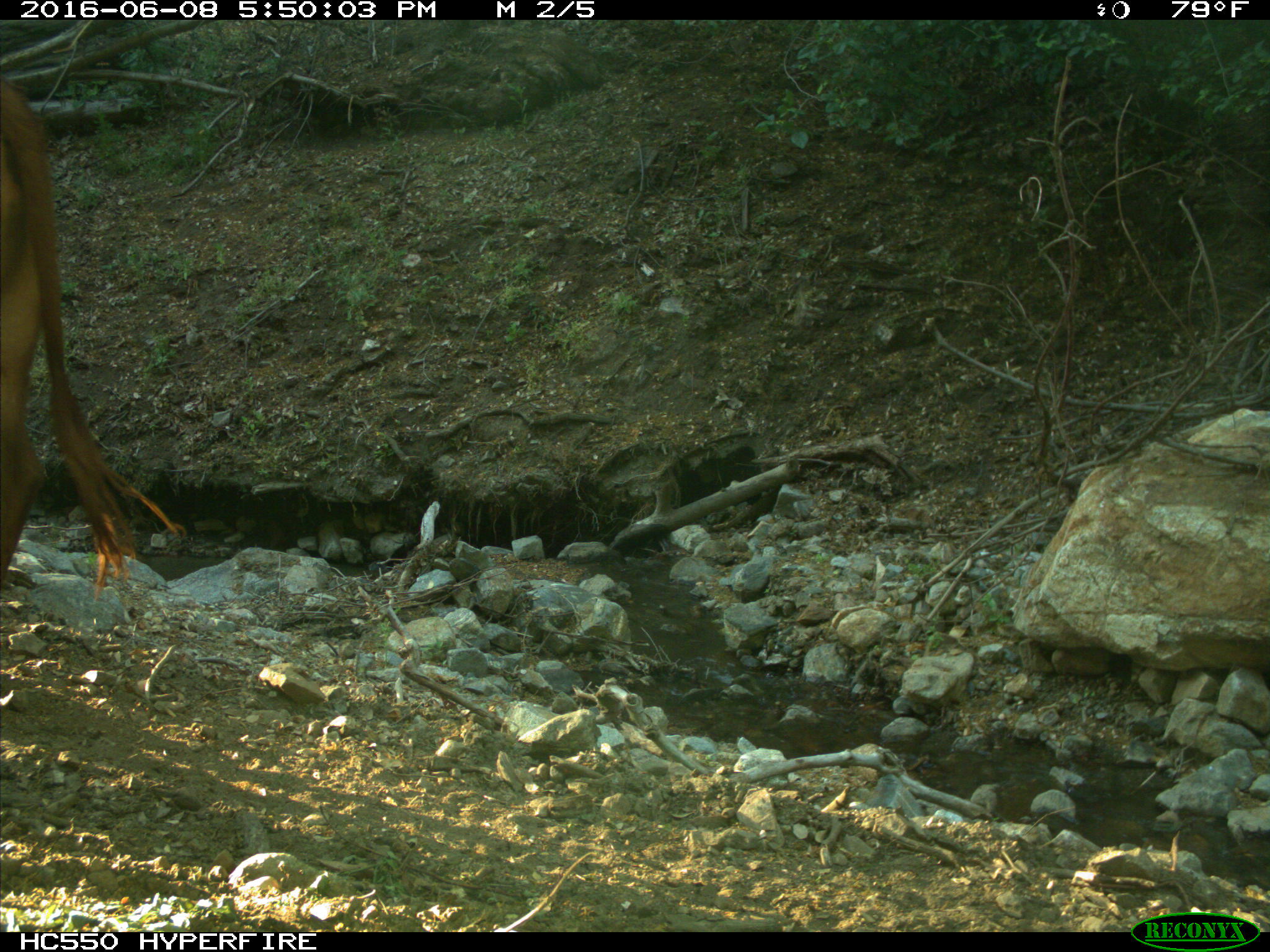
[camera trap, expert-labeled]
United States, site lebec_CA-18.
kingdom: Animalia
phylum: Chordata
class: Mammalia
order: Artiodactyla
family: Bovidae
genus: Bos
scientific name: Bos taurus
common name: domestic cow